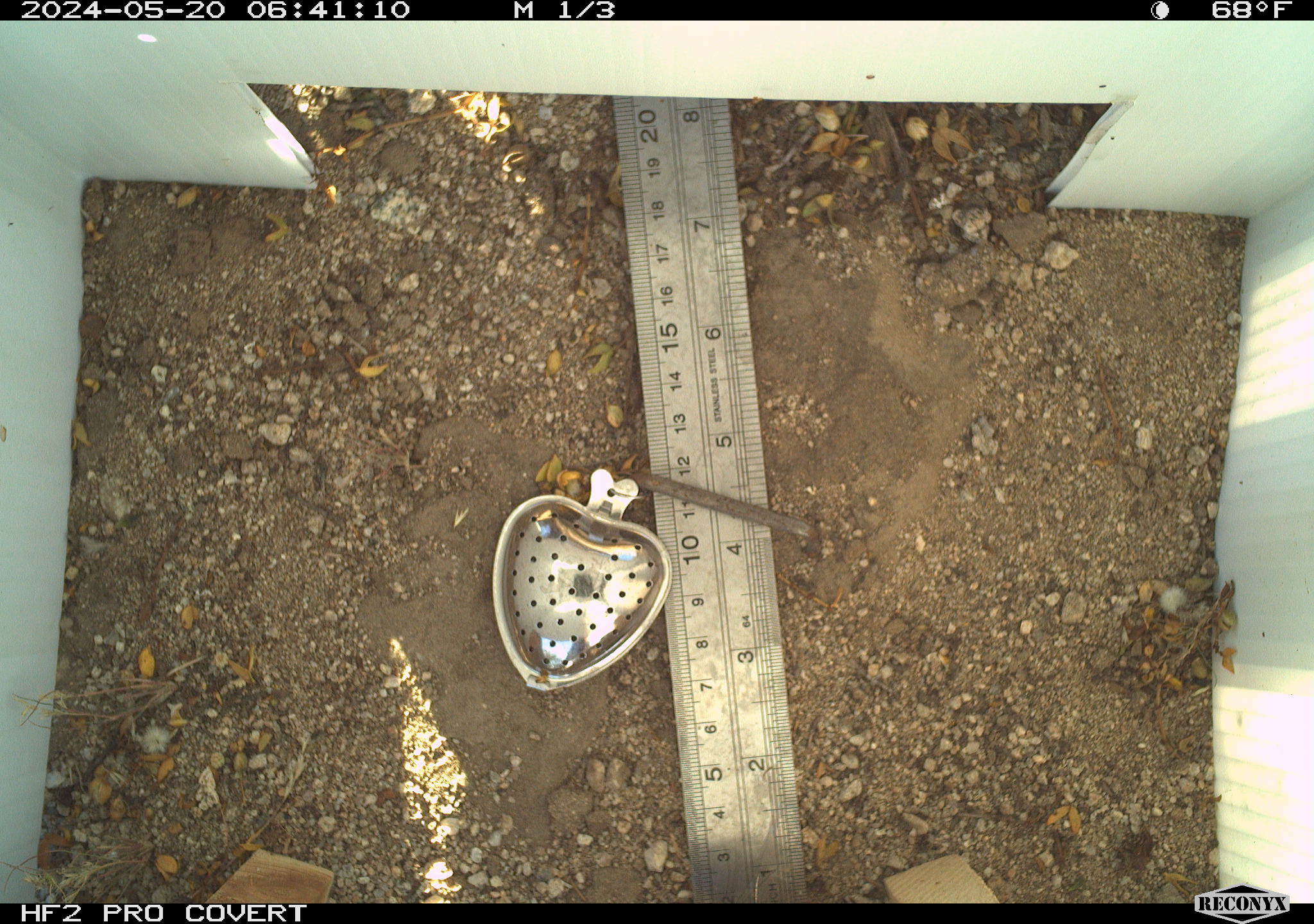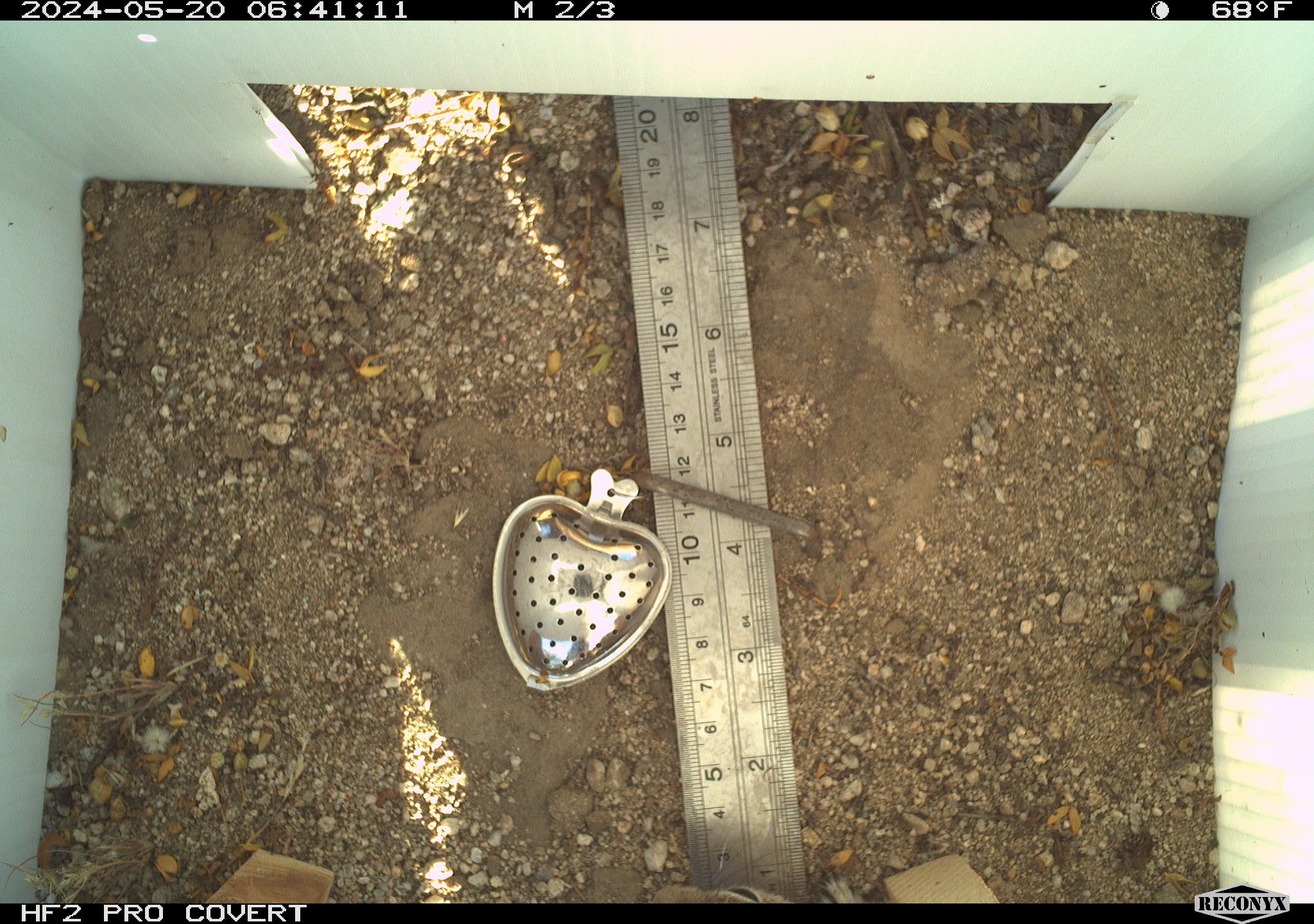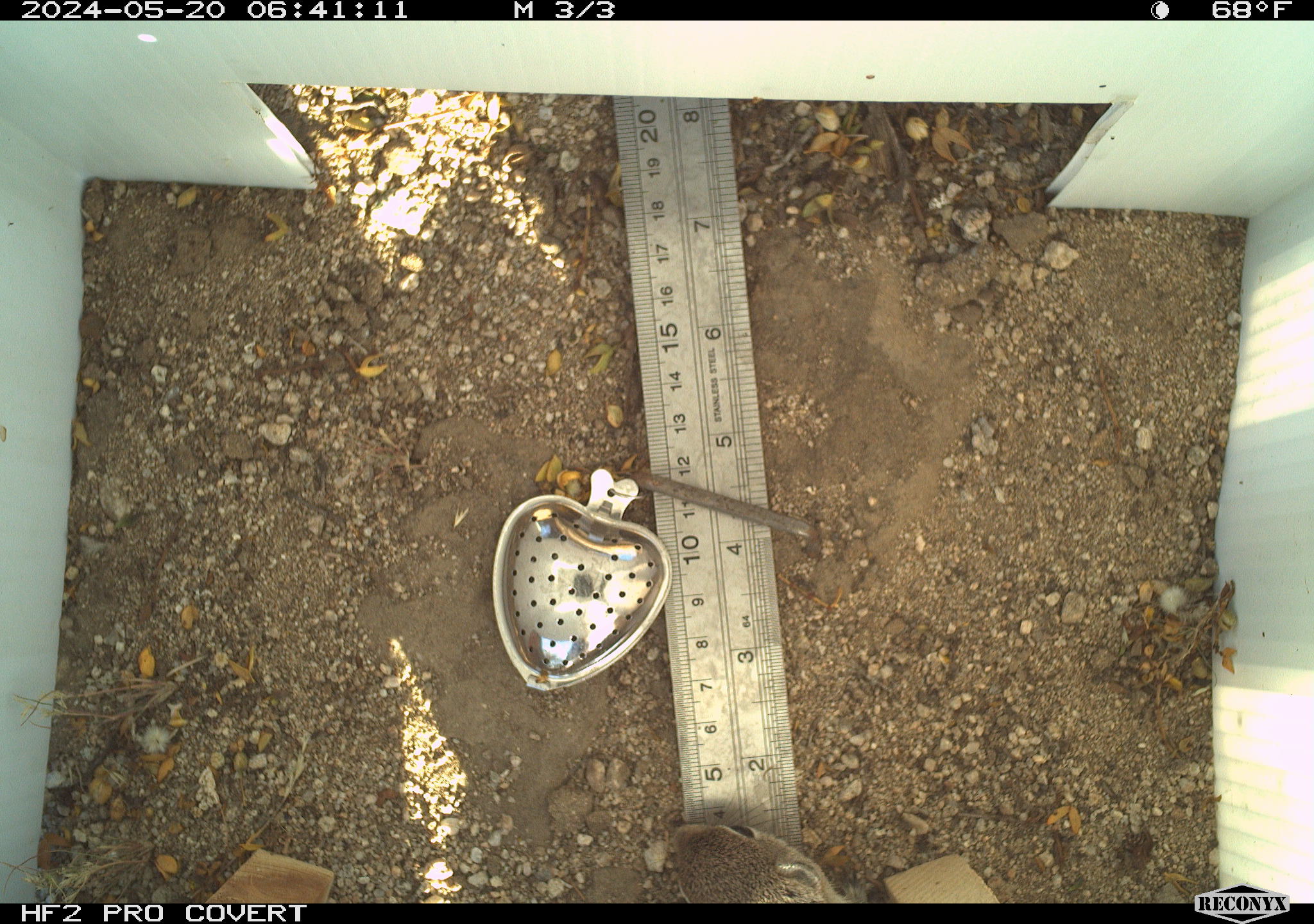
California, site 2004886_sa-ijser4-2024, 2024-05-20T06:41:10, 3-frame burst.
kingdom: Animalia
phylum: Chordata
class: Mammalia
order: Rodentia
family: Sciuridae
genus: Ammospermophilus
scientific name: Ammospermophilus leucurus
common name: white-tailed antelope squirrel